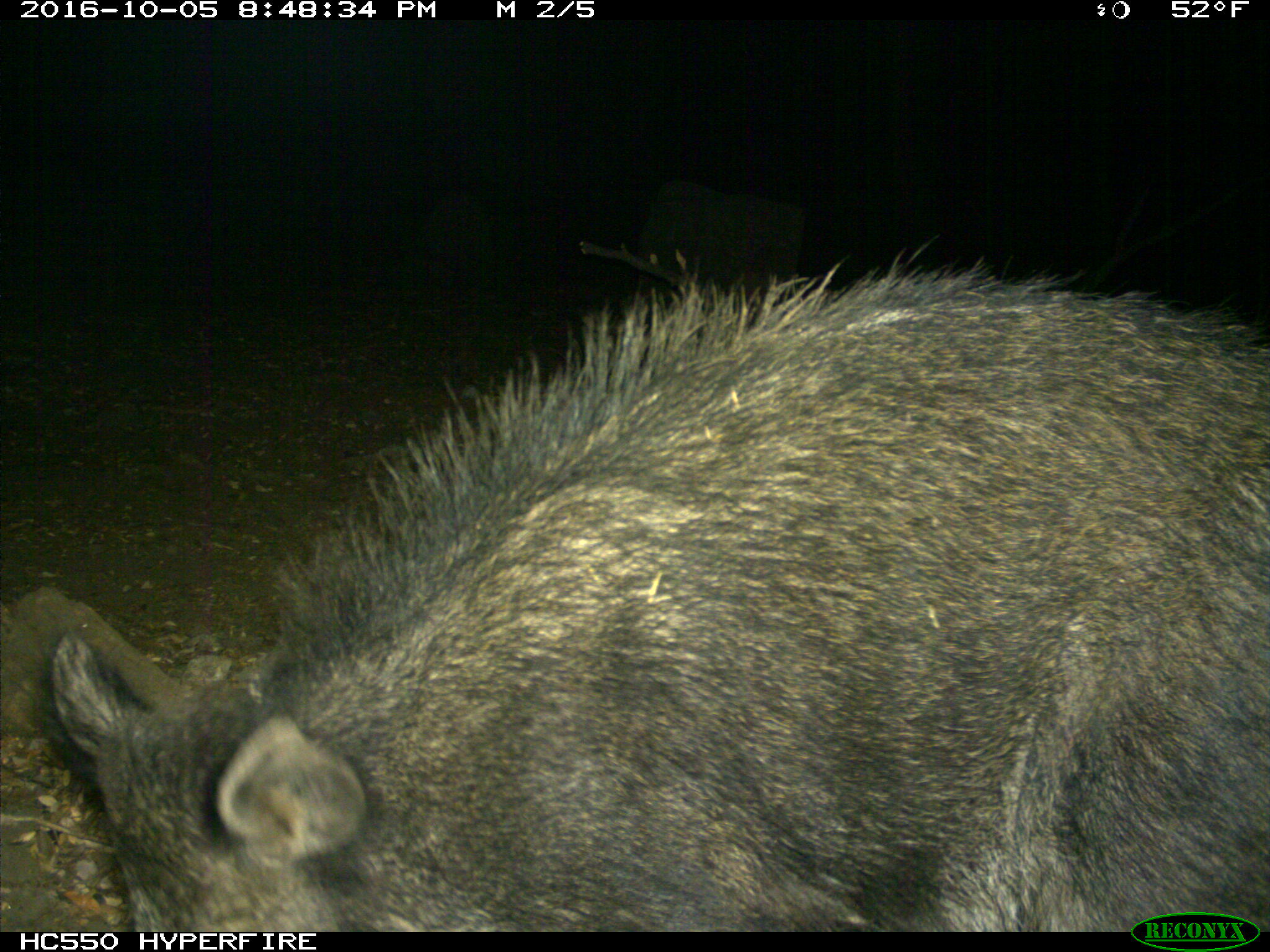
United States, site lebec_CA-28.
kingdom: Animalia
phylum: Chordata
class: Mammalia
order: Artiodactyla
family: Suidae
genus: Sus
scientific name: Sus scrofa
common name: wild boar